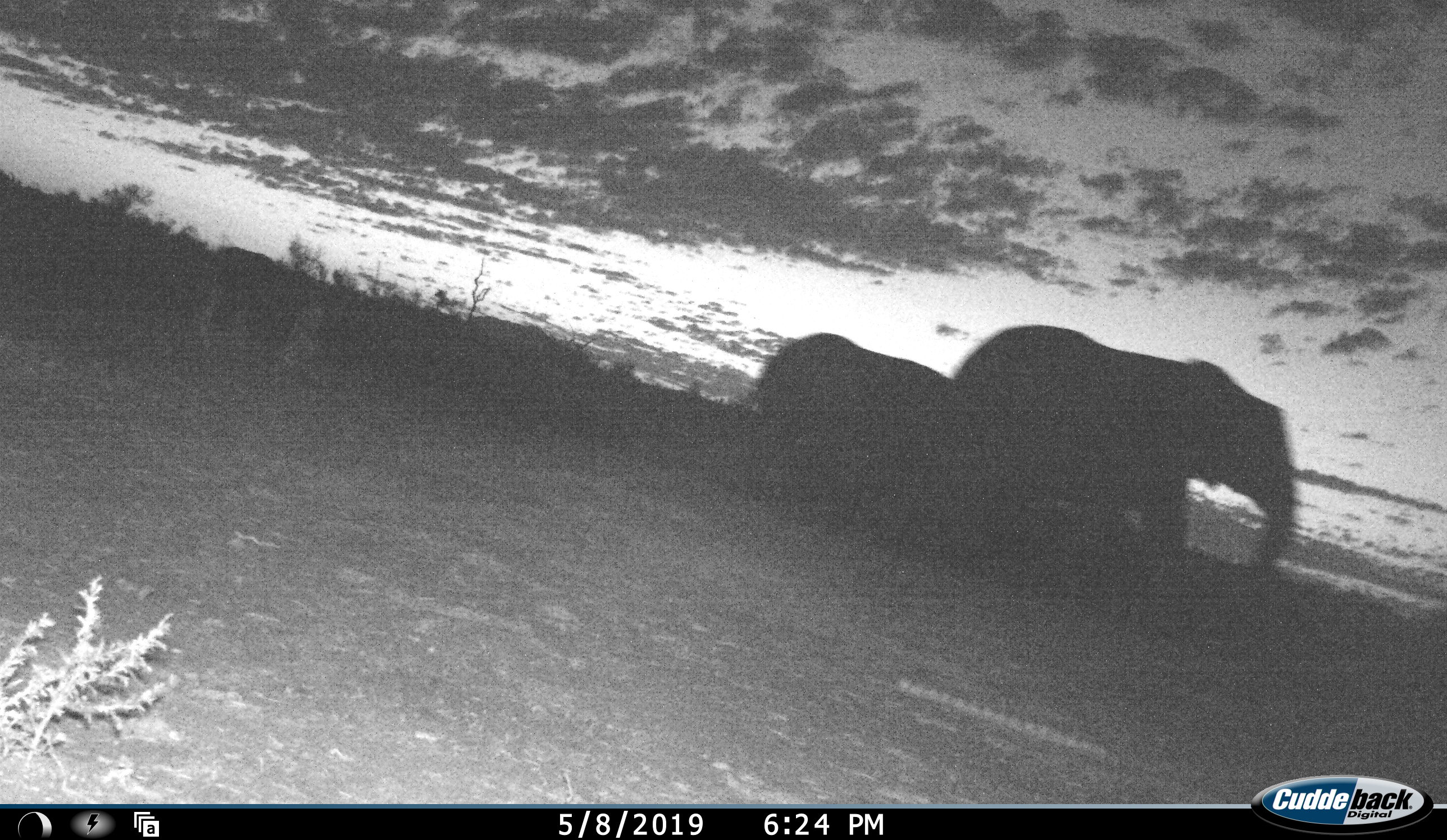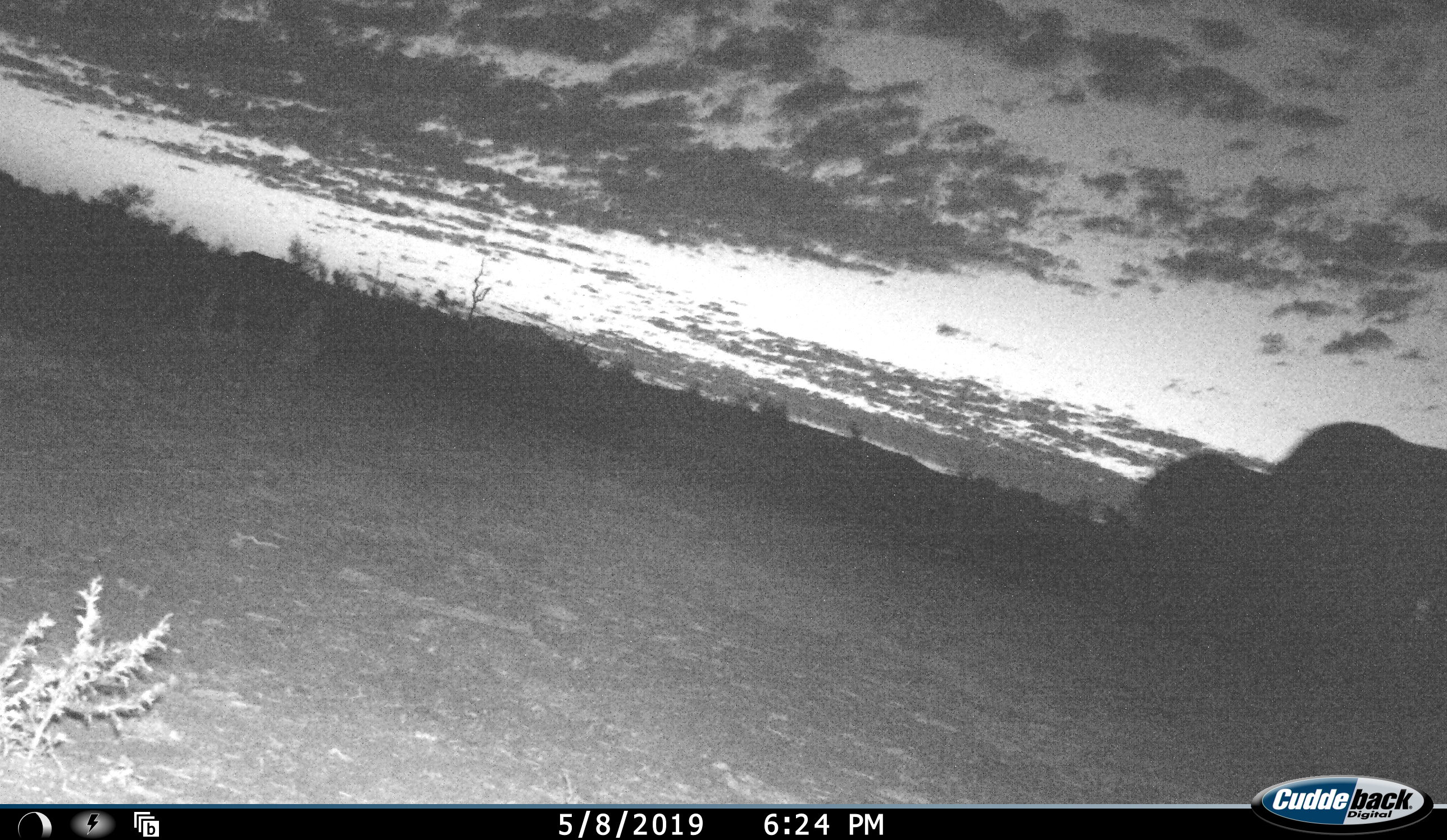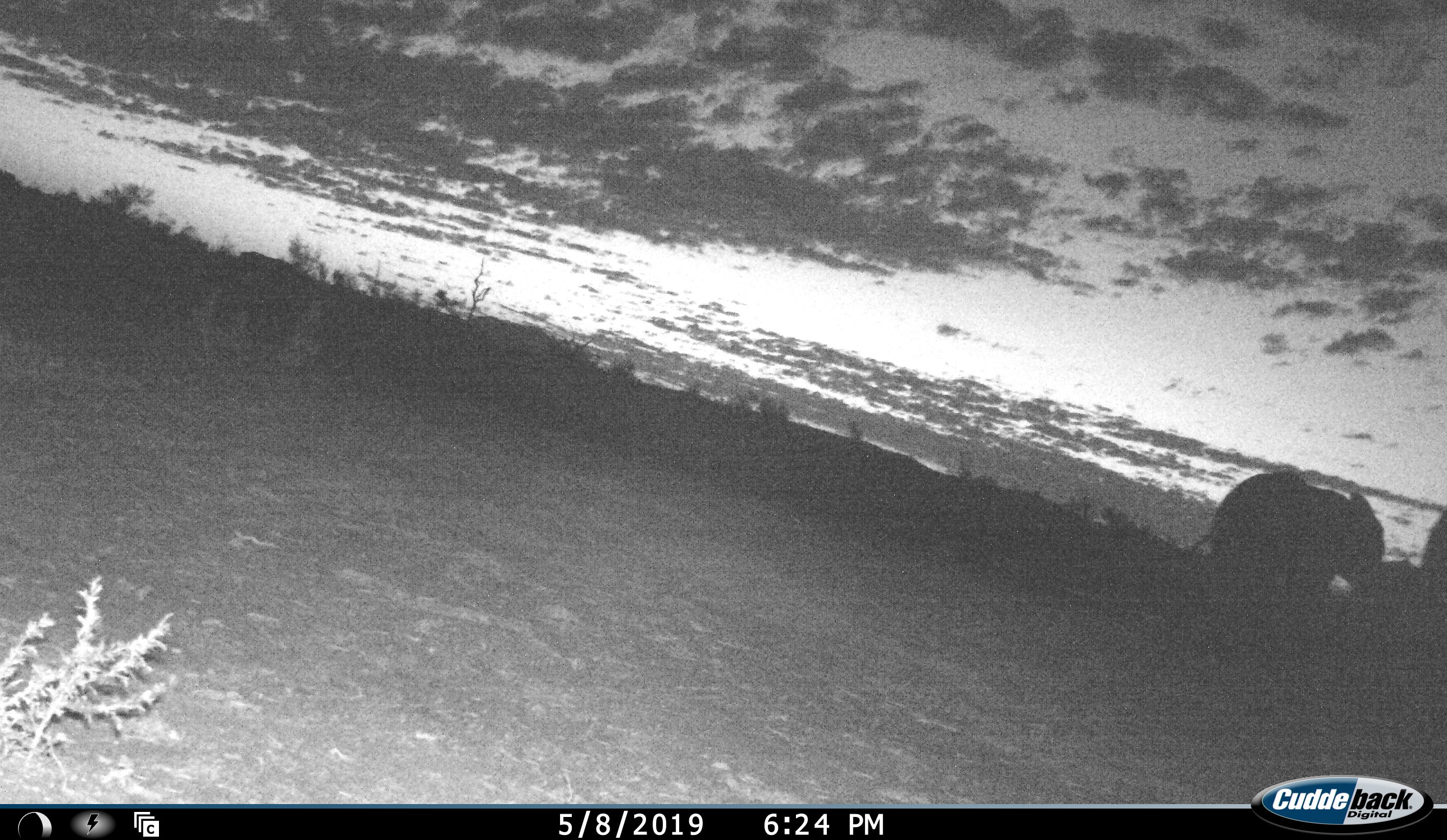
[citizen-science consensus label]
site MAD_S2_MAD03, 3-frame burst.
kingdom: Animalia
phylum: Chordata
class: Mammalia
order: Proboscidea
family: Elephantidae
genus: Loxodonta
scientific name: Loxodonta africana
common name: african bush elephant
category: elephant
Elephant (african bush elephant) (Loxodonta africana), count 2. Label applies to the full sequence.